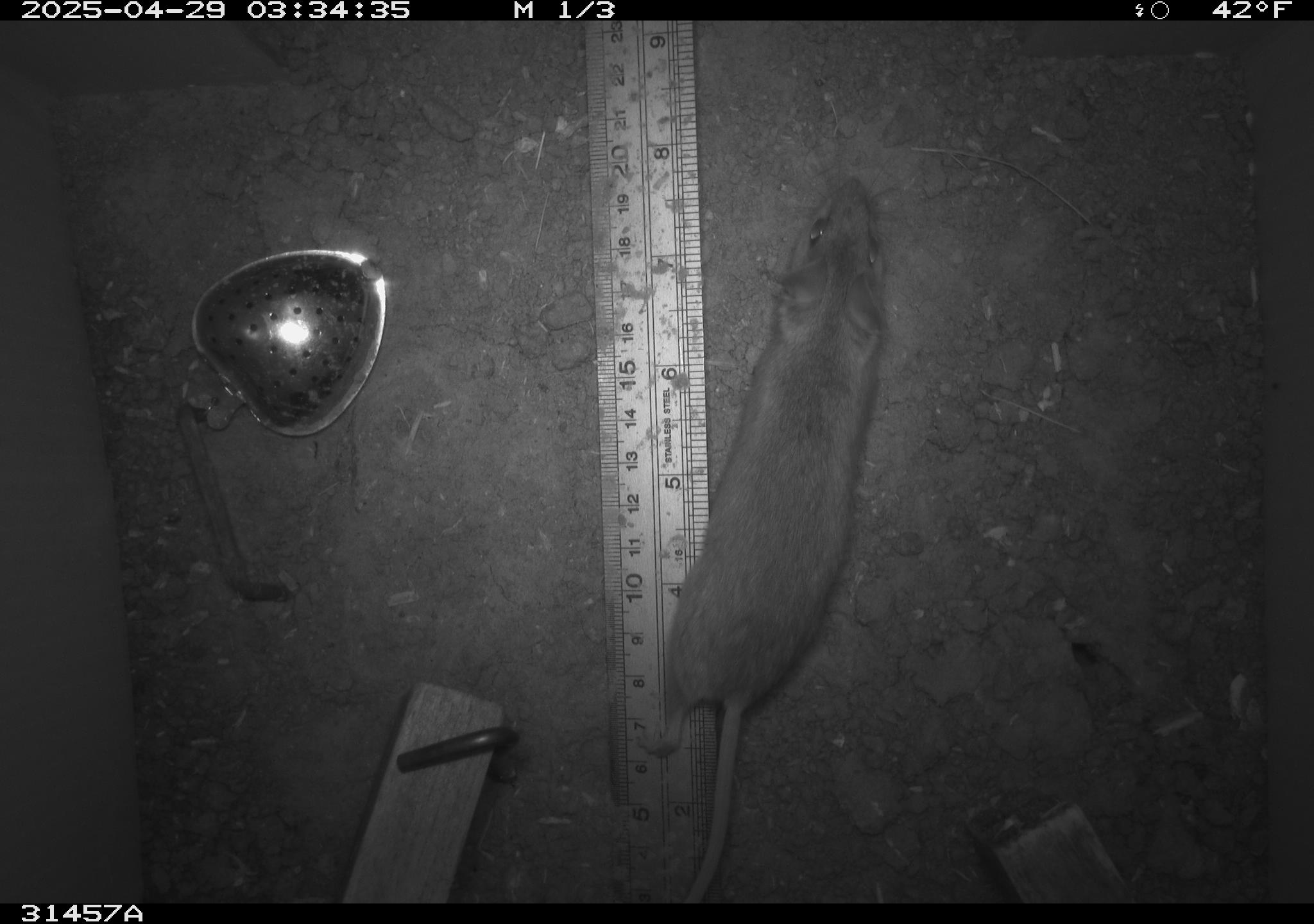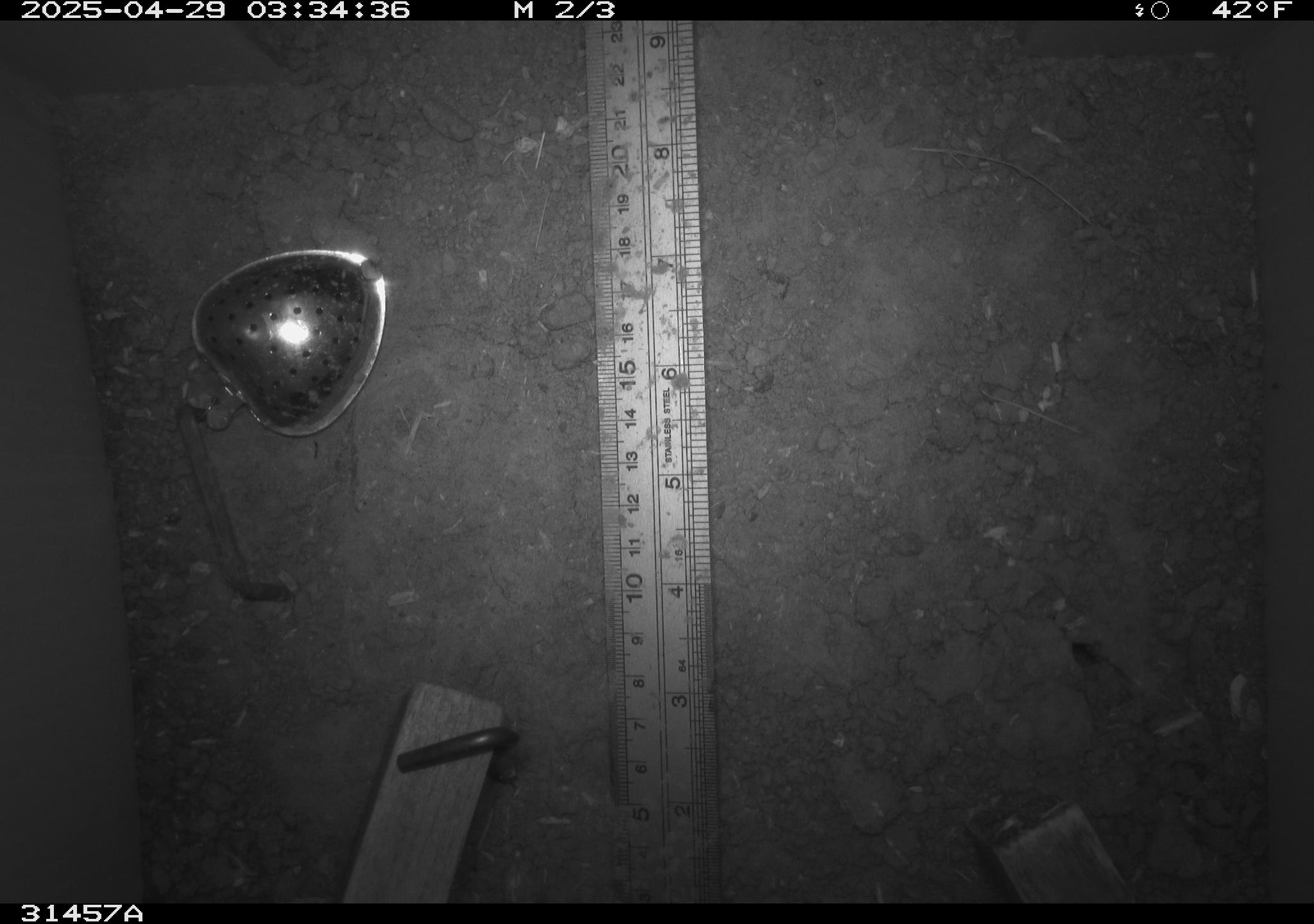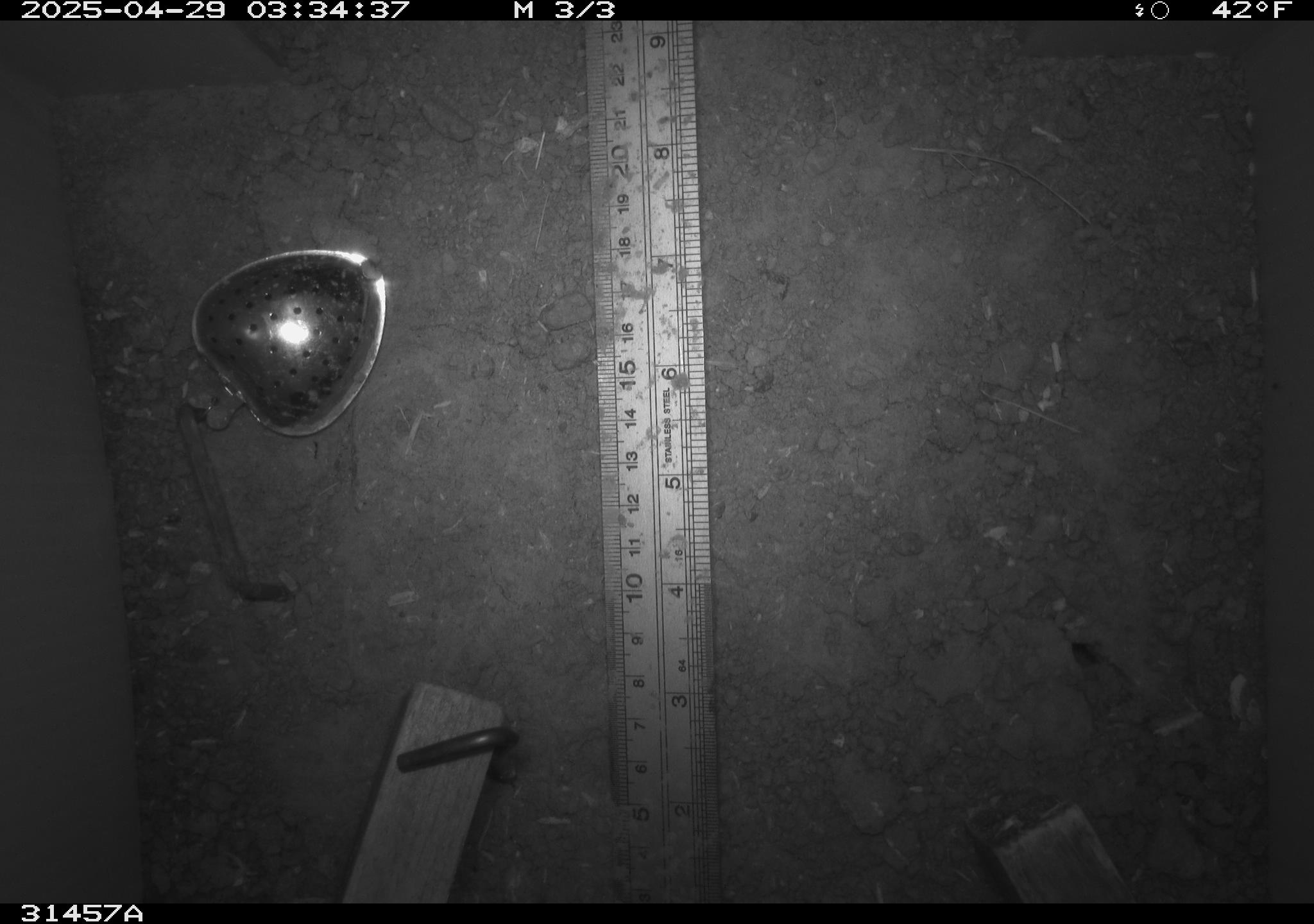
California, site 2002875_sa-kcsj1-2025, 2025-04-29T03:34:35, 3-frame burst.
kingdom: Animalia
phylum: Chordata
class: Mammalia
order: Rodentia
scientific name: Rodentia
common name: rodent